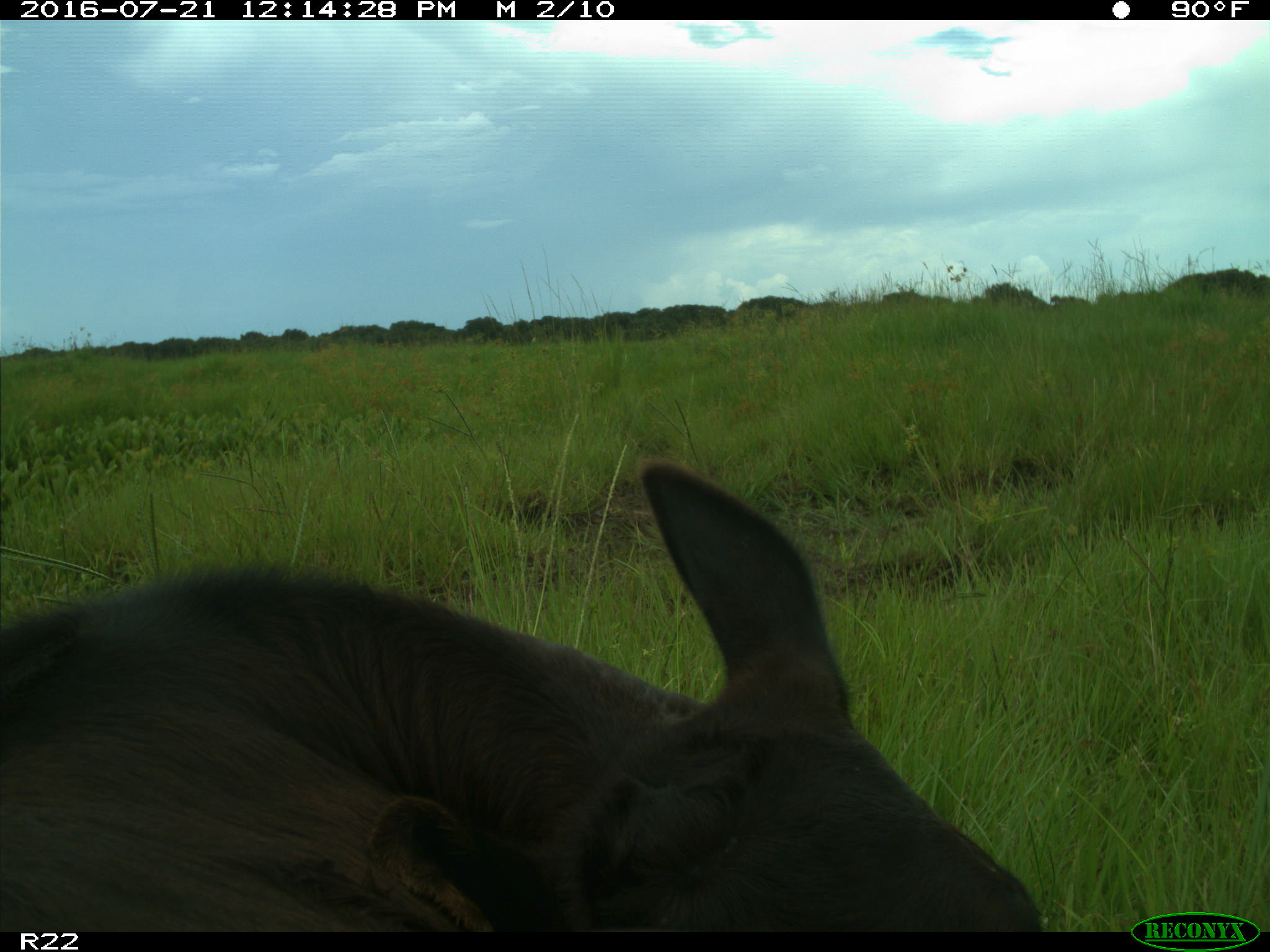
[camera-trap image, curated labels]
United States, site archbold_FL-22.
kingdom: Animalia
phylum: Chordata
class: Mammalia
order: Artiodactyla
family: Bovidae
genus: Bos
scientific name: Bos taurus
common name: domestic cow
Bos taurus (domestic cow).